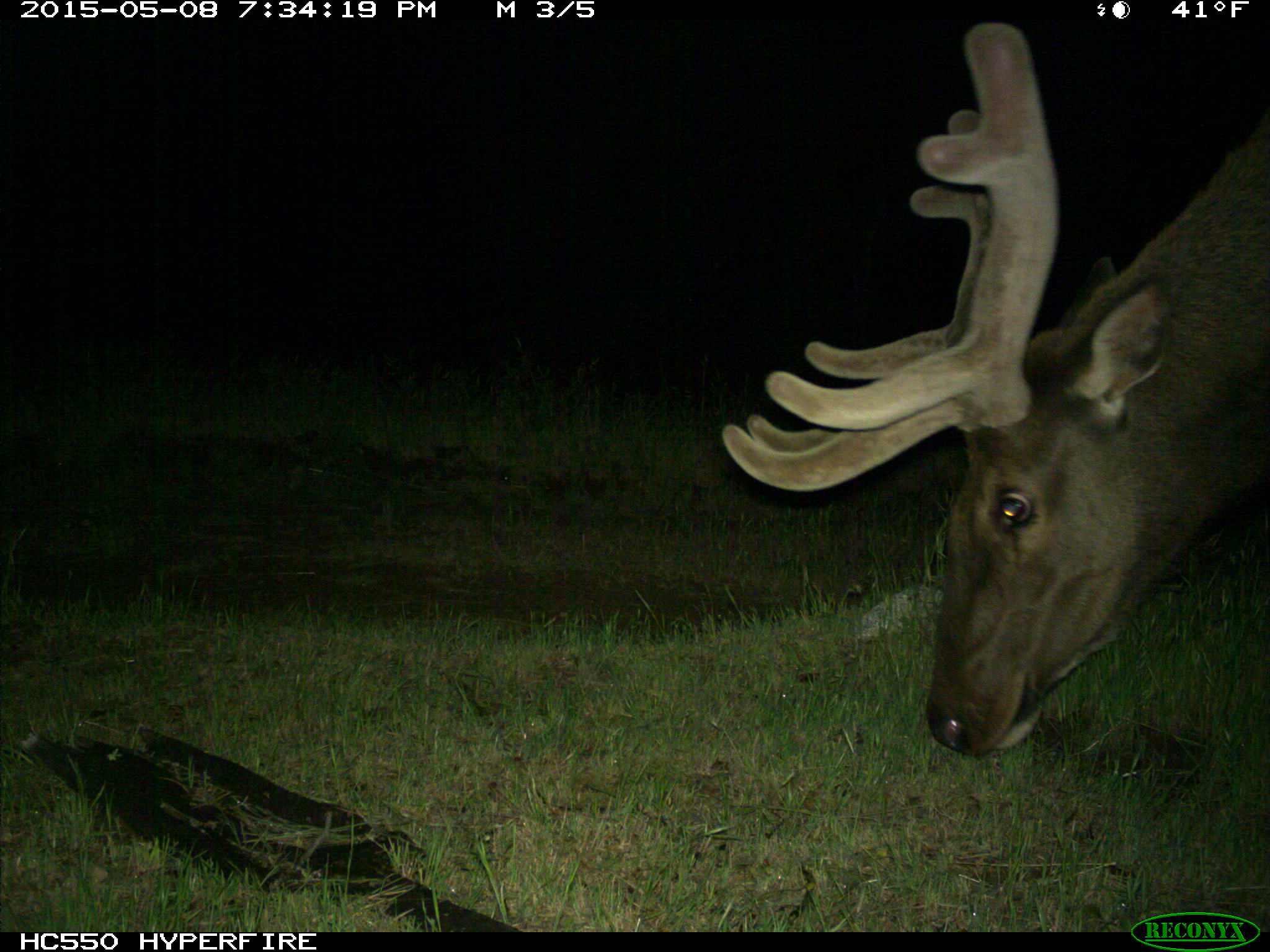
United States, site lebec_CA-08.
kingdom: Animalia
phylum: Chordata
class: Mammalia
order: Artiodactyla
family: Cervidae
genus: Cervus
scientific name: Cervus canadensis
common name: elk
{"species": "Cervus canadensis (elk)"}